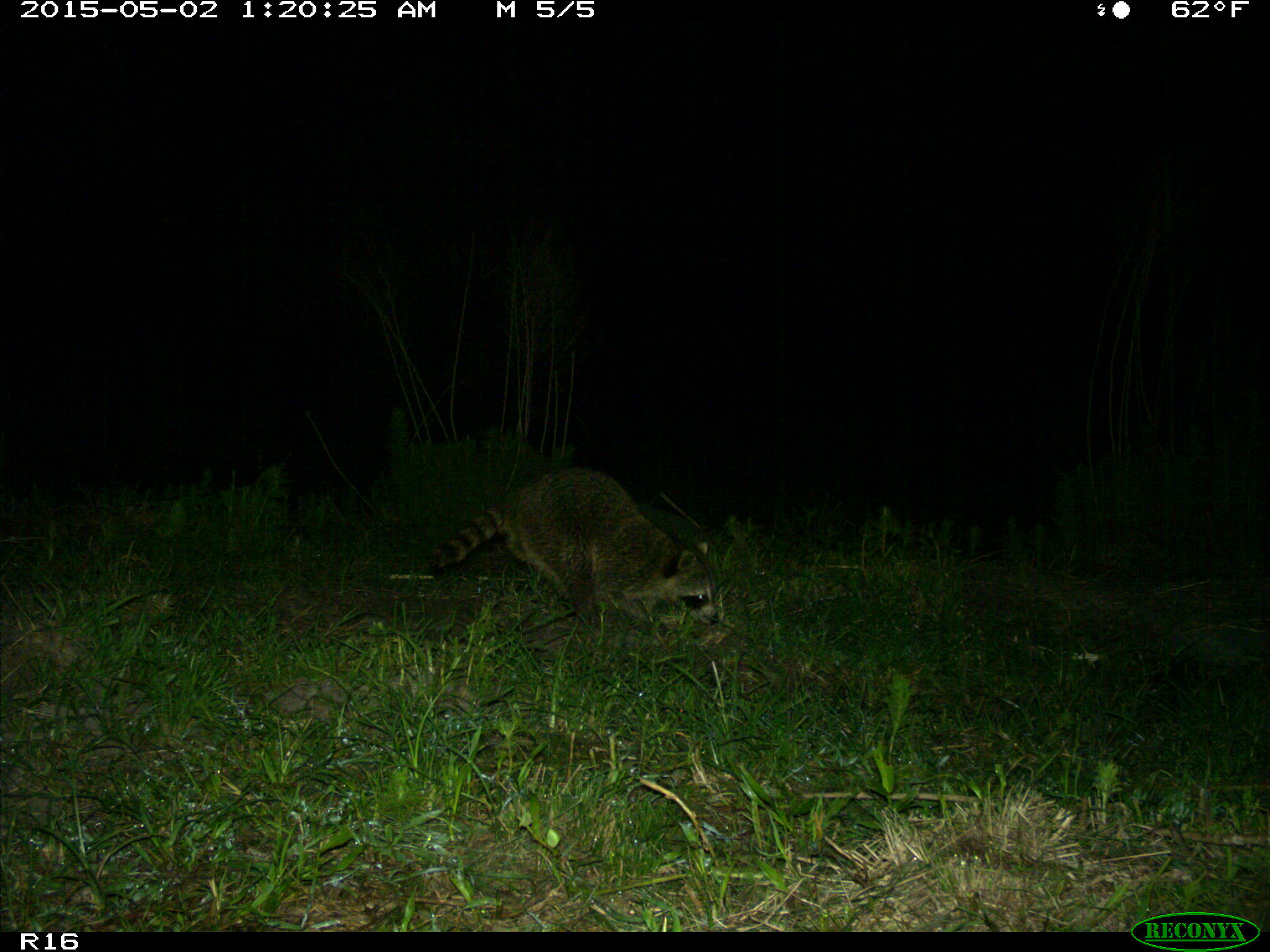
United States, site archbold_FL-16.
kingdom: Animalia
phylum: Chordata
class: Mammalia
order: Carnivora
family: Procyonidae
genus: Procyon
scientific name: Procyon lotor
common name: common raccoon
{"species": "Procyon lotor (common raccoon)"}